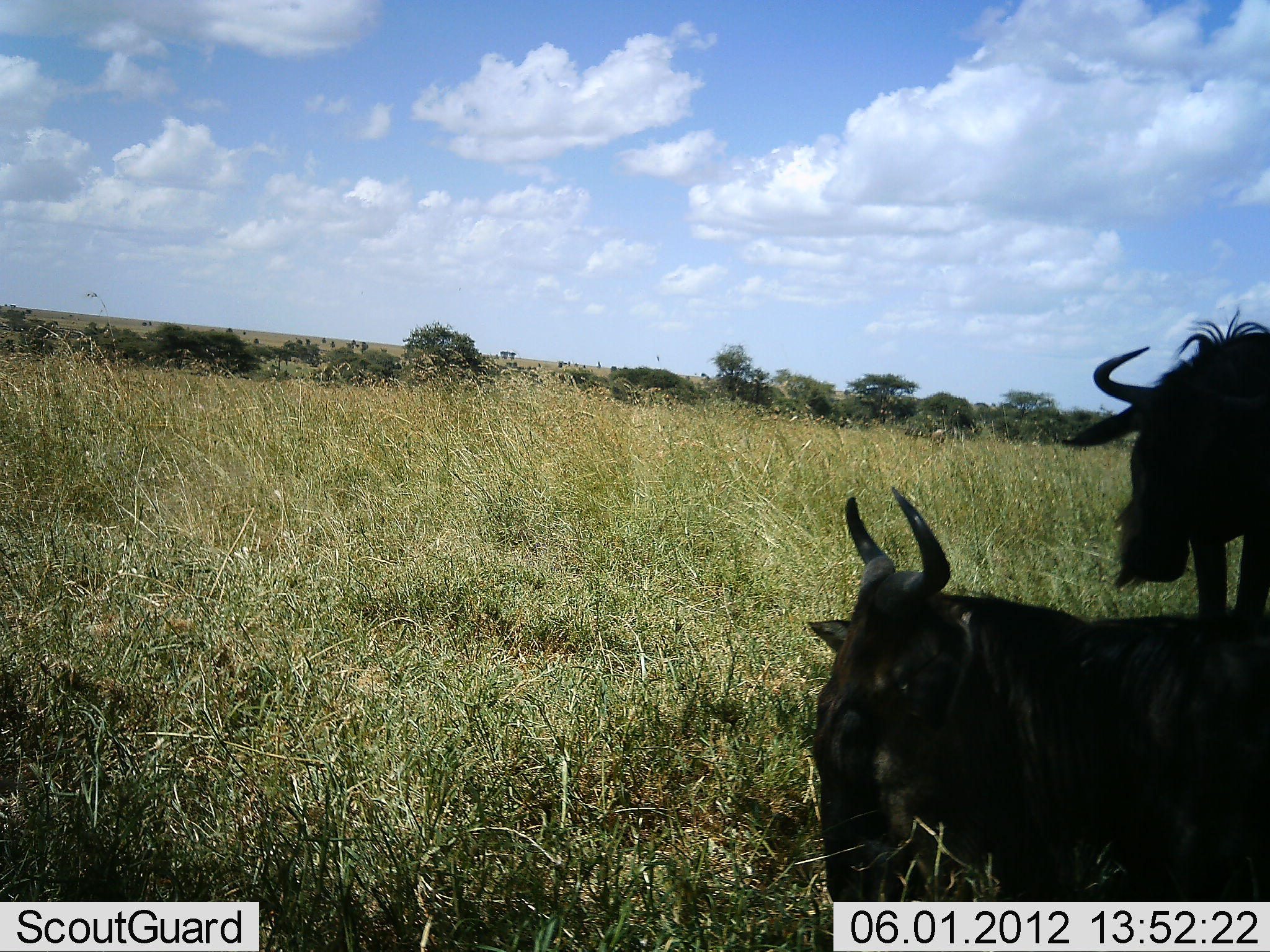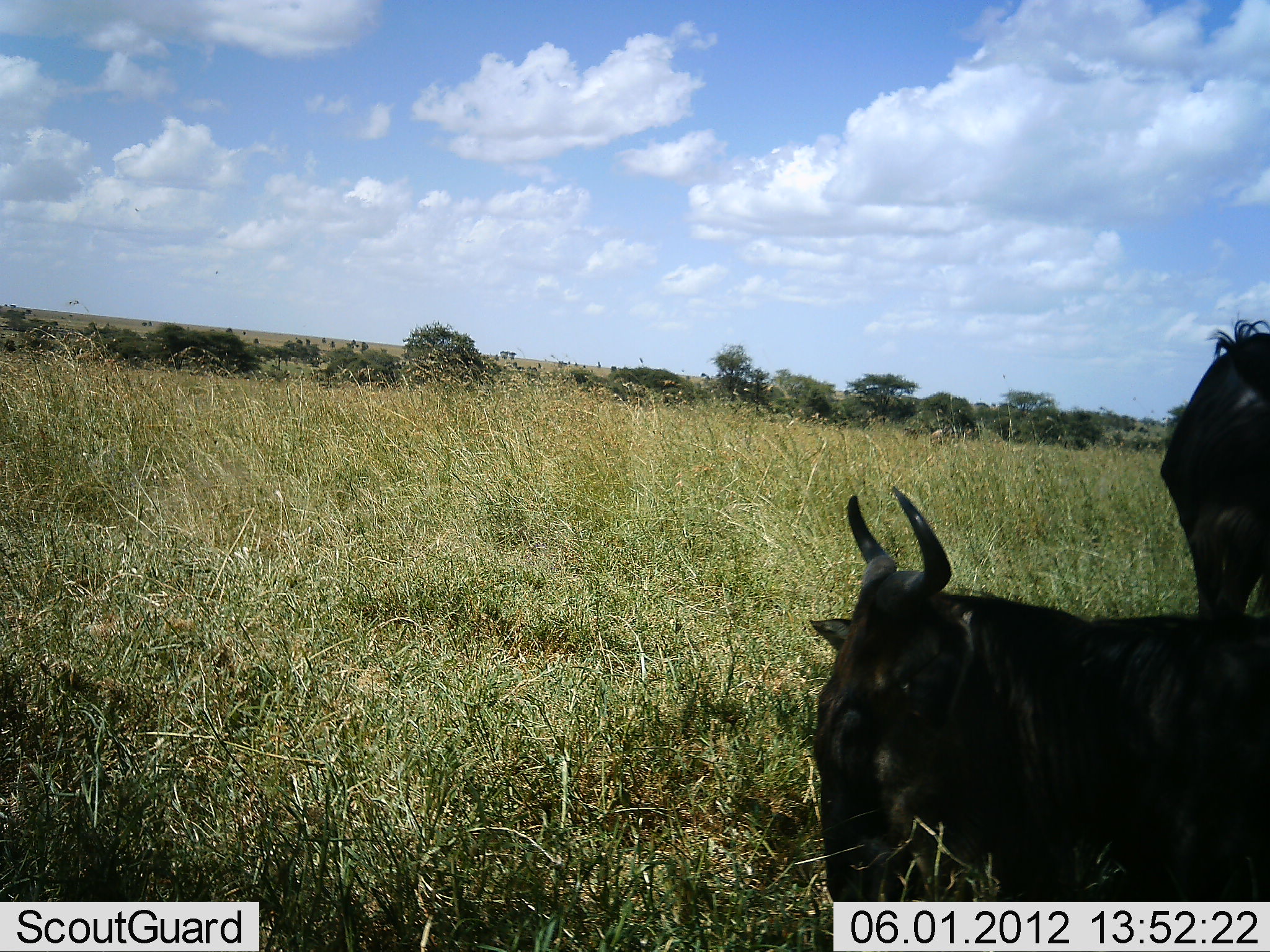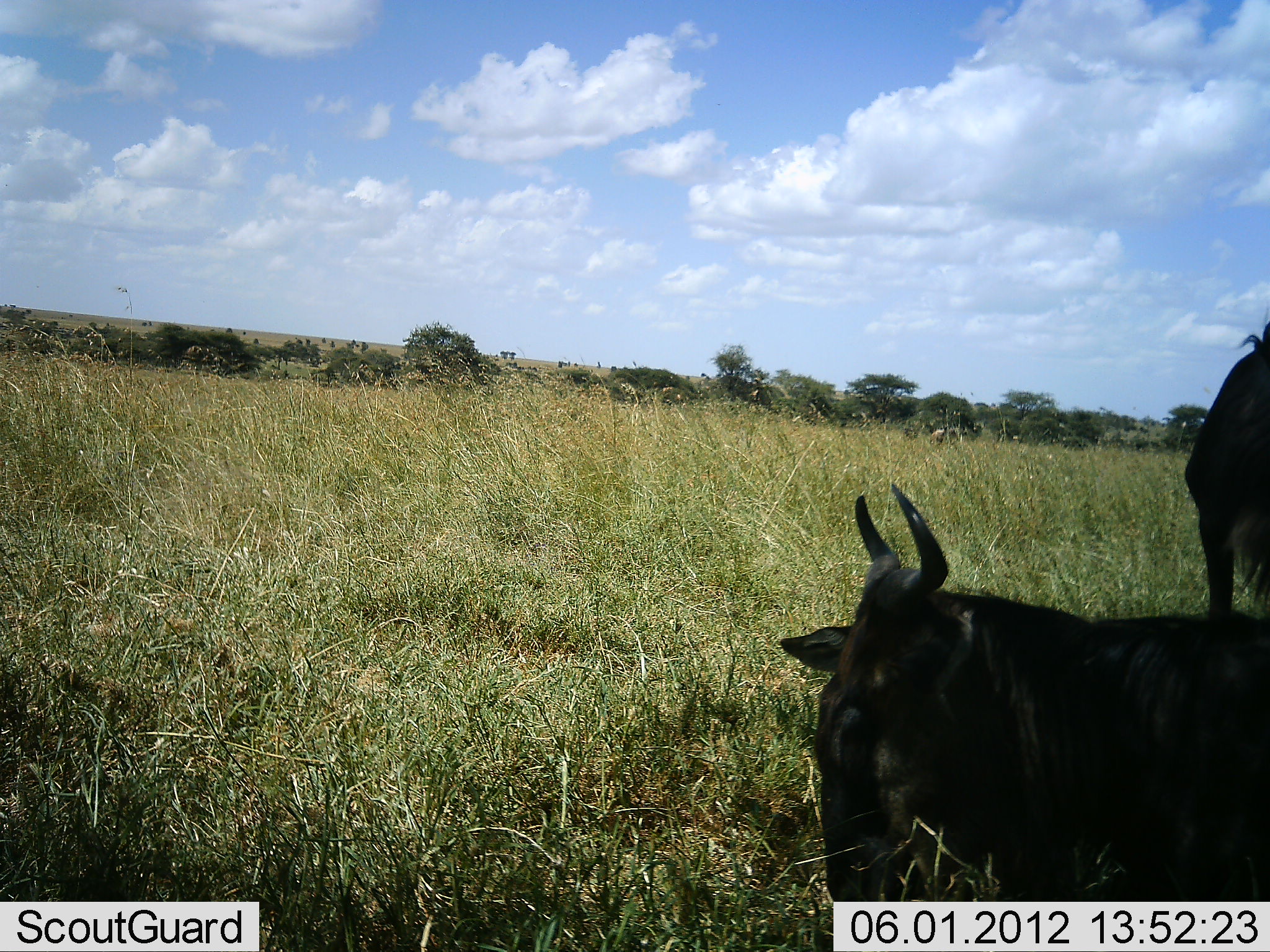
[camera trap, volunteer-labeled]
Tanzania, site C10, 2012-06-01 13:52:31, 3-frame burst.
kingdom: Animalia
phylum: Chordata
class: Mammalia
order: Artiodactyla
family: Bovidae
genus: Connochaetes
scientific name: Connochaetes taurinus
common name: blue wildebeest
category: wildebeest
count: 2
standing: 70%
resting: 80%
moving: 10%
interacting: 0%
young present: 0%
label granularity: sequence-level